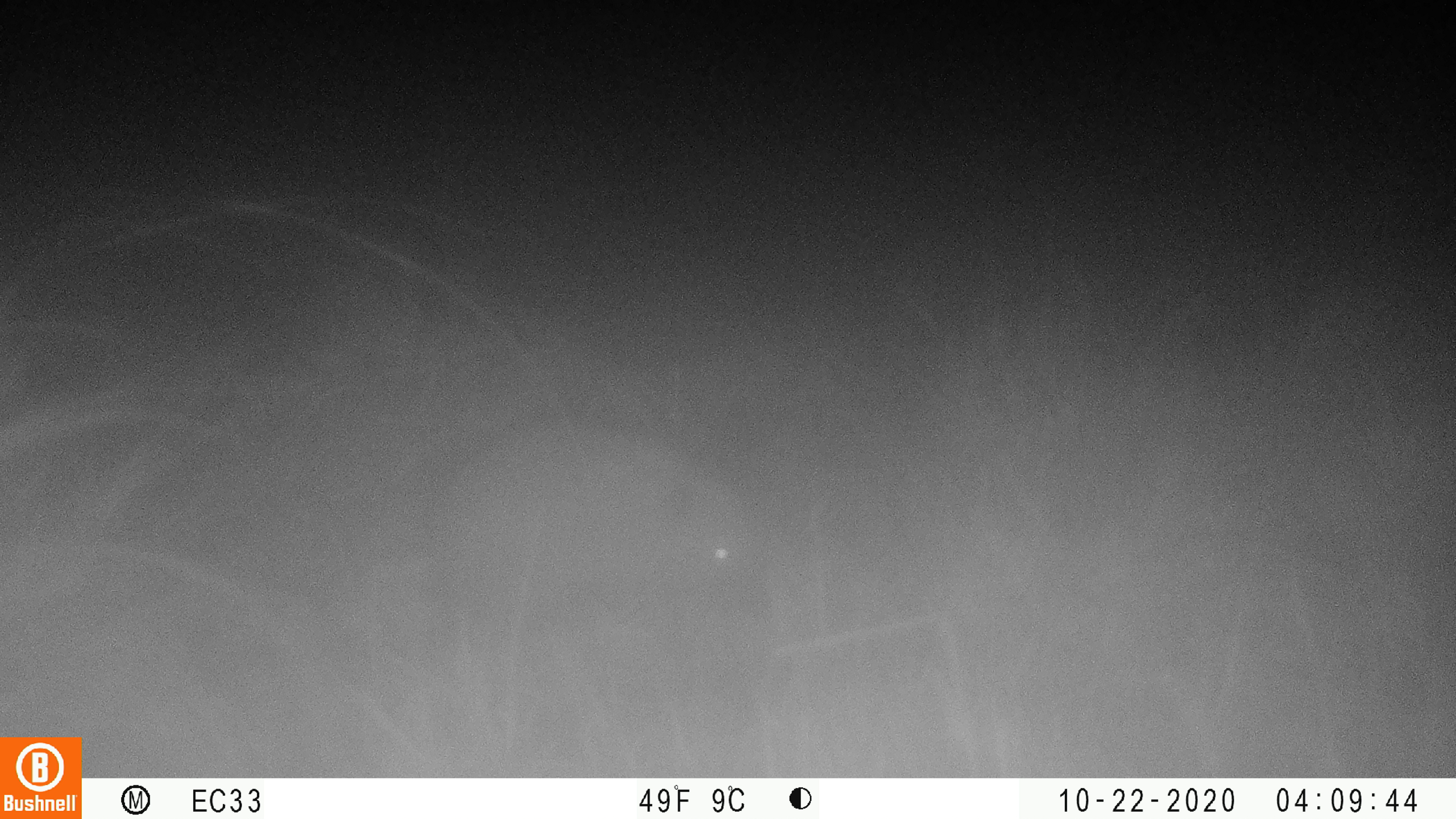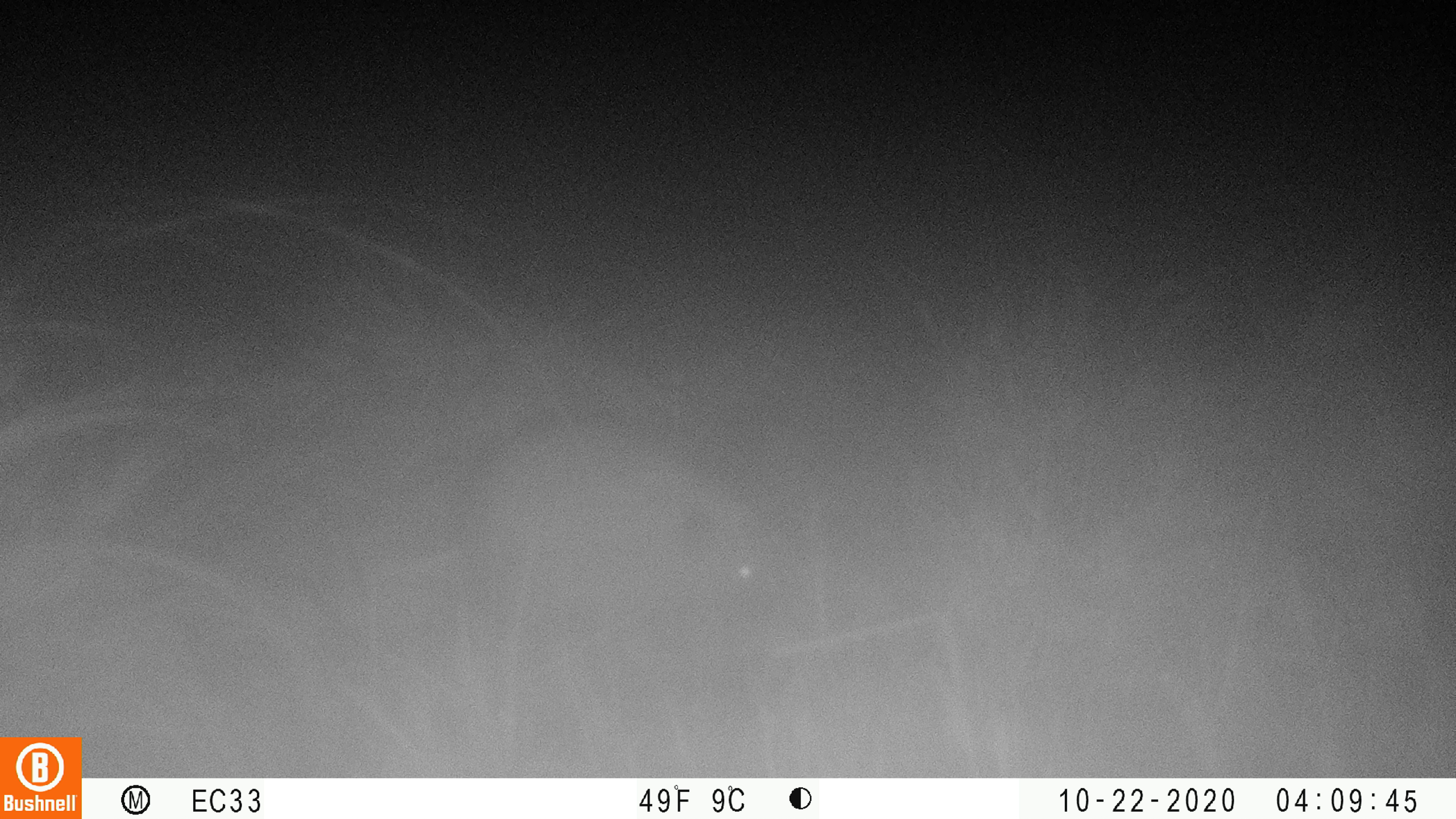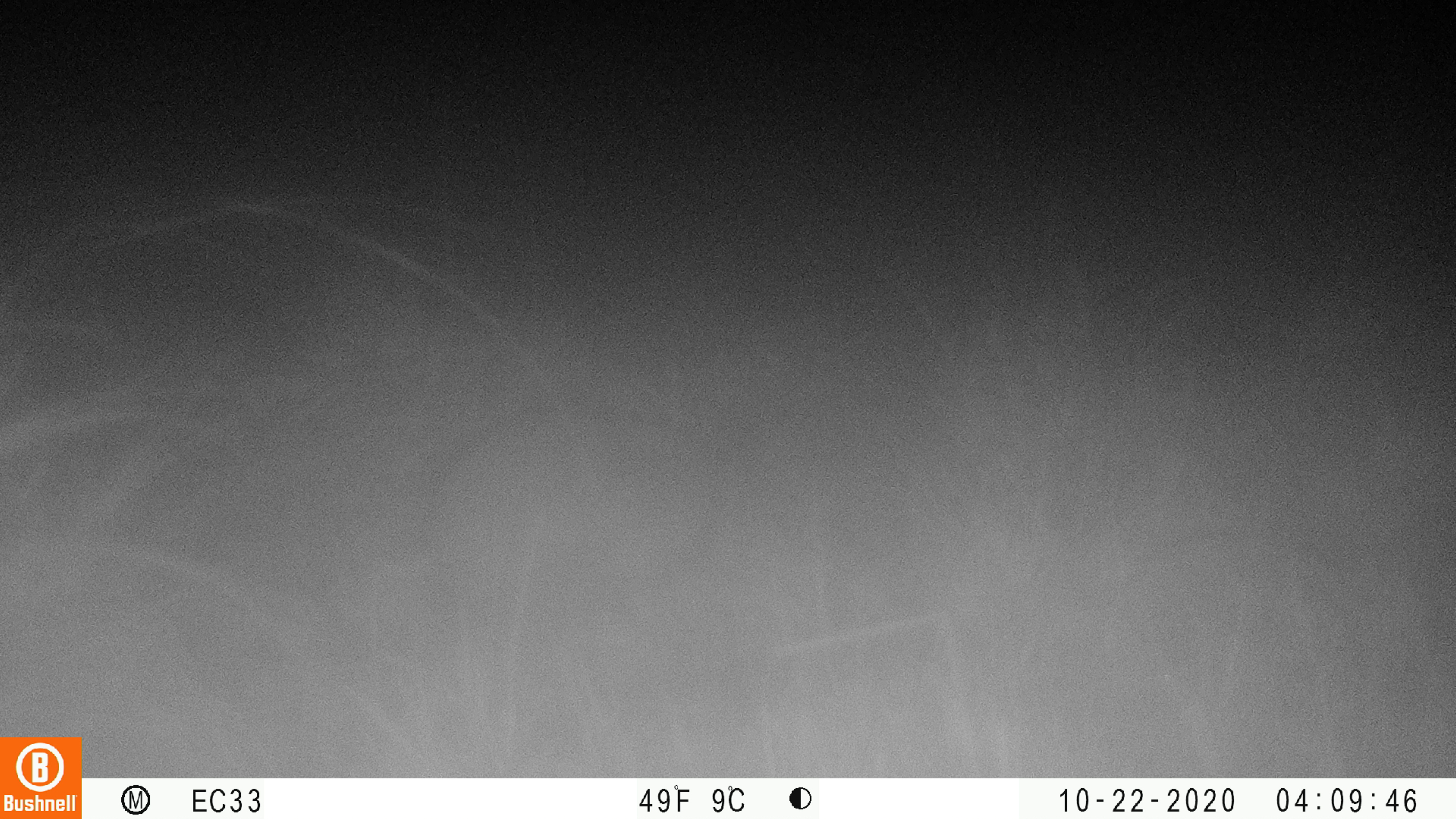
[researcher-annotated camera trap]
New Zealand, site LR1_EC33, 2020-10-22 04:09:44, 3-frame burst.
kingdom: Animalia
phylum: Chordata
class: Mammalia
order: Eulipotyphla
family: Erinaceidae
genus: Erinaceus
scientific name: Erinaceus europaeus europaeus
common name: european hedgehog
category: hedgehog